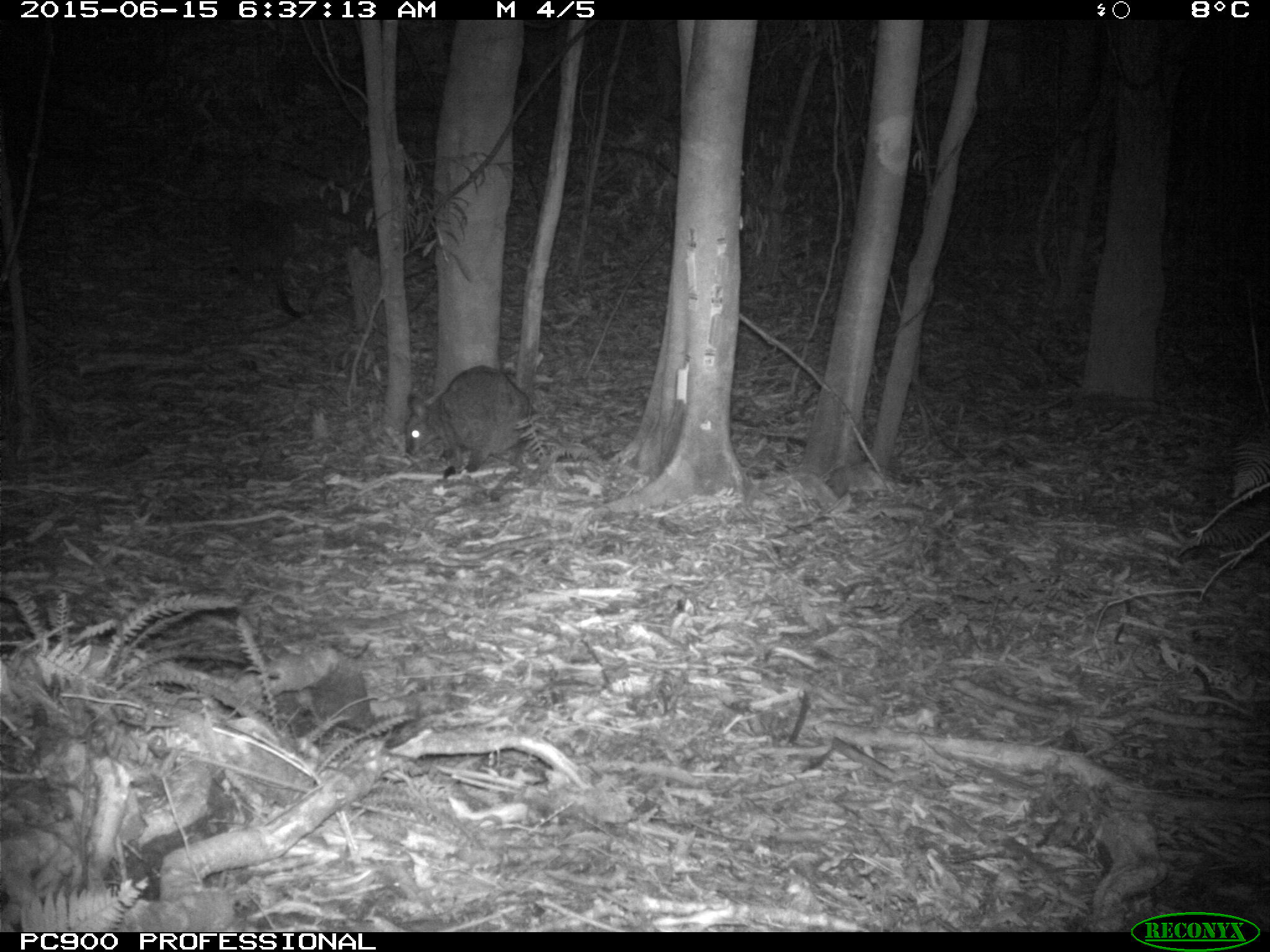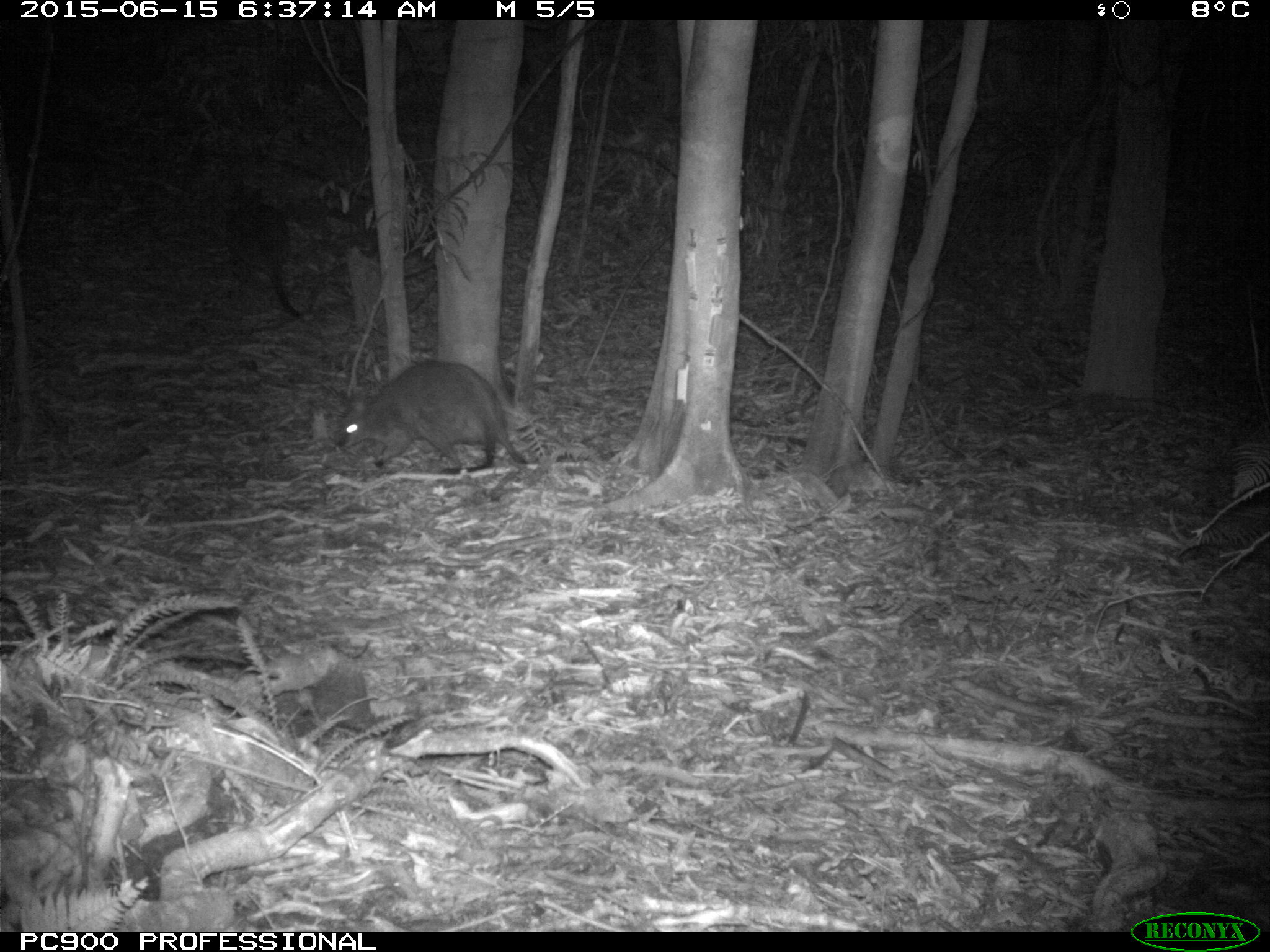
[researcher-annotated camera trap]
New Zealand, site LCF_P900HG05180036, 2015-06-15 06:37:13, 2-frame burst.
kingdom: Animalia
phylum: Chordata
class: Mammalia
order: Diprotodontia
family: Macropodidae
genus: Notamacropus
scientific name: Notamacropus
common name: wallaby